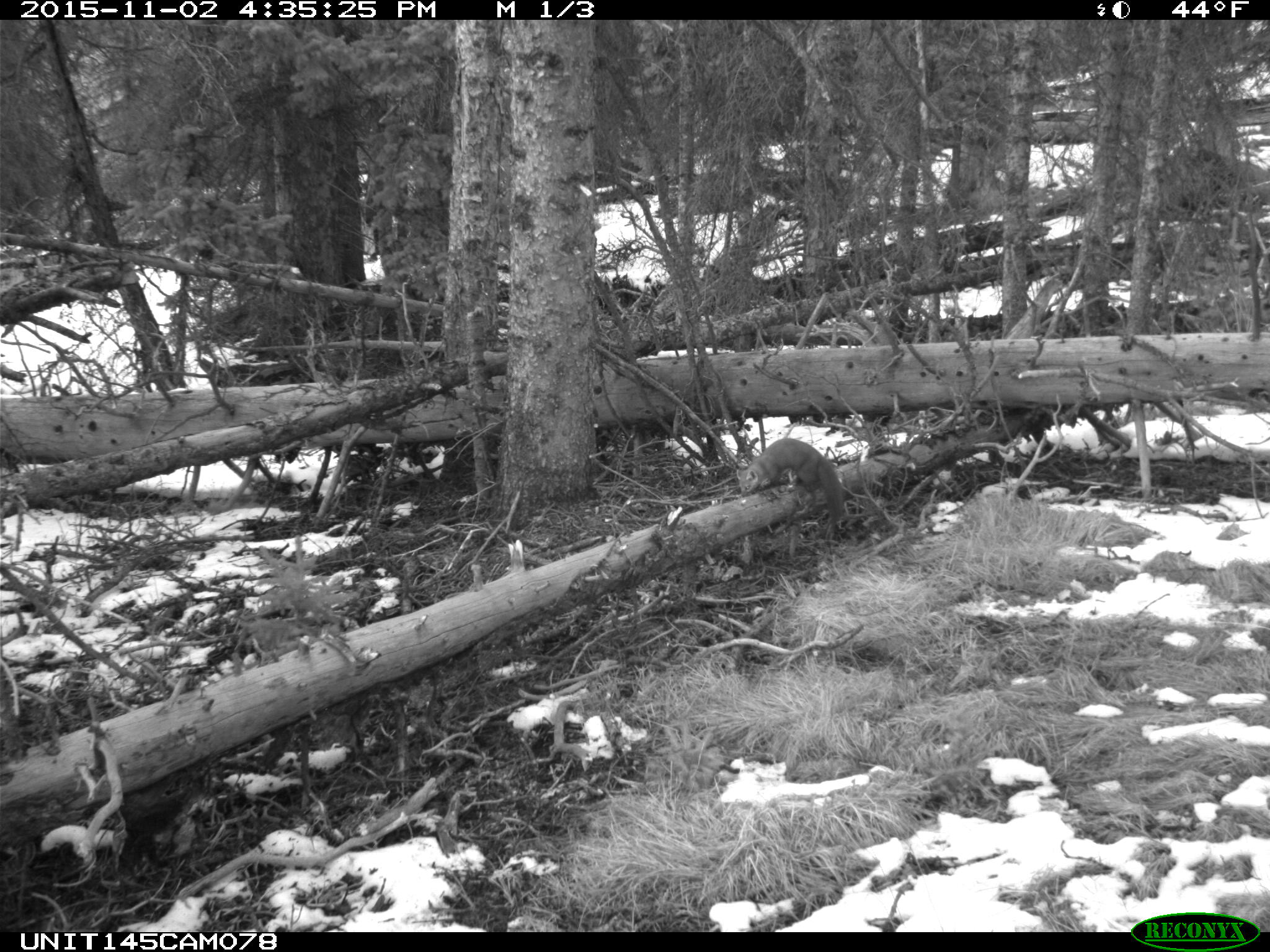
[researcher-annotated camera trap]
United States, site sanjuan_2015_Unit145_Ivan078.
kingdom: Animalia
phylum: Chordata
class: Mammalia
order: Carnivora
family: Mustelidae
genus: Martes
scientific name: Martes americana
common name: american marten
Martes americana (american marten).